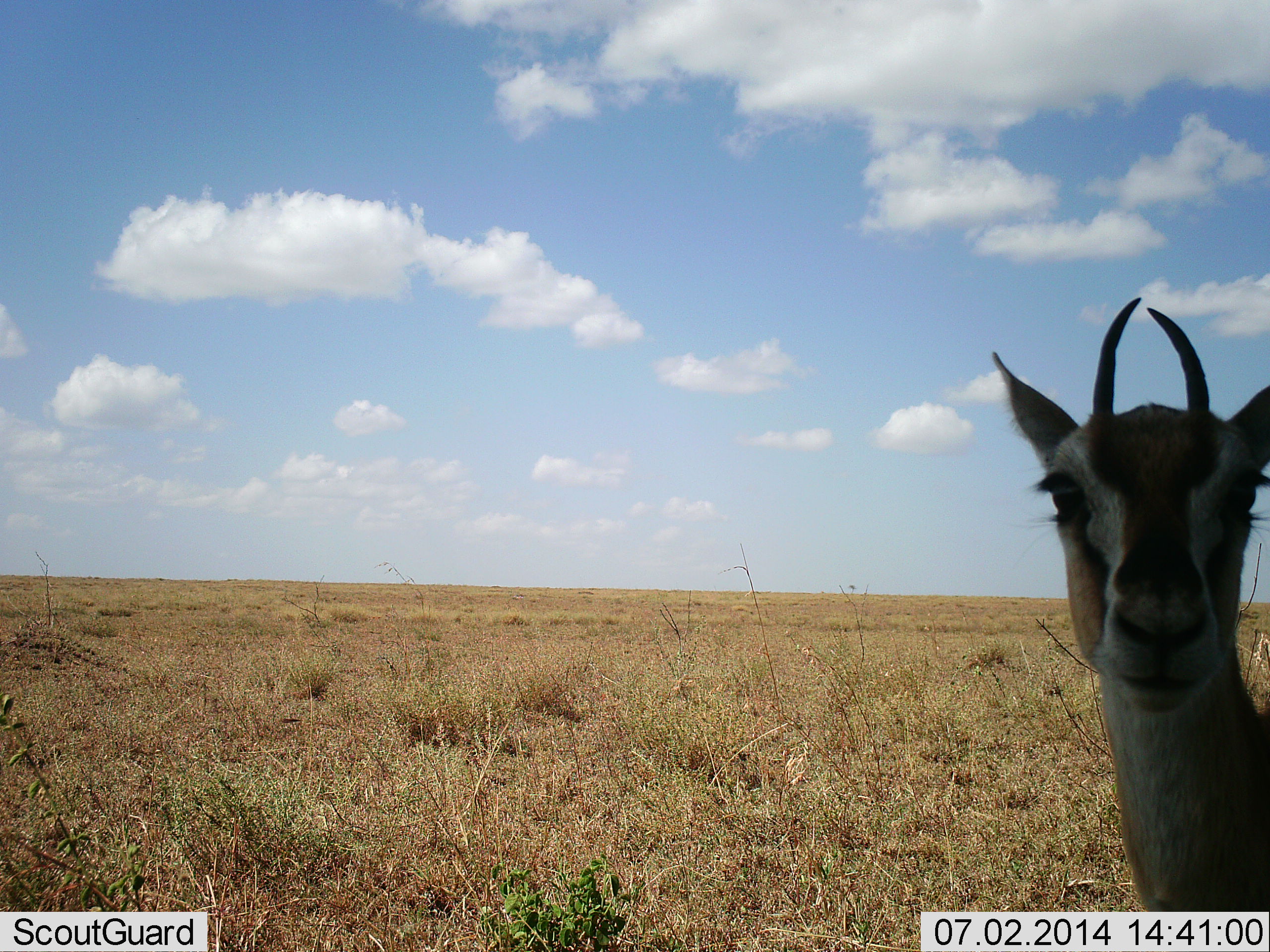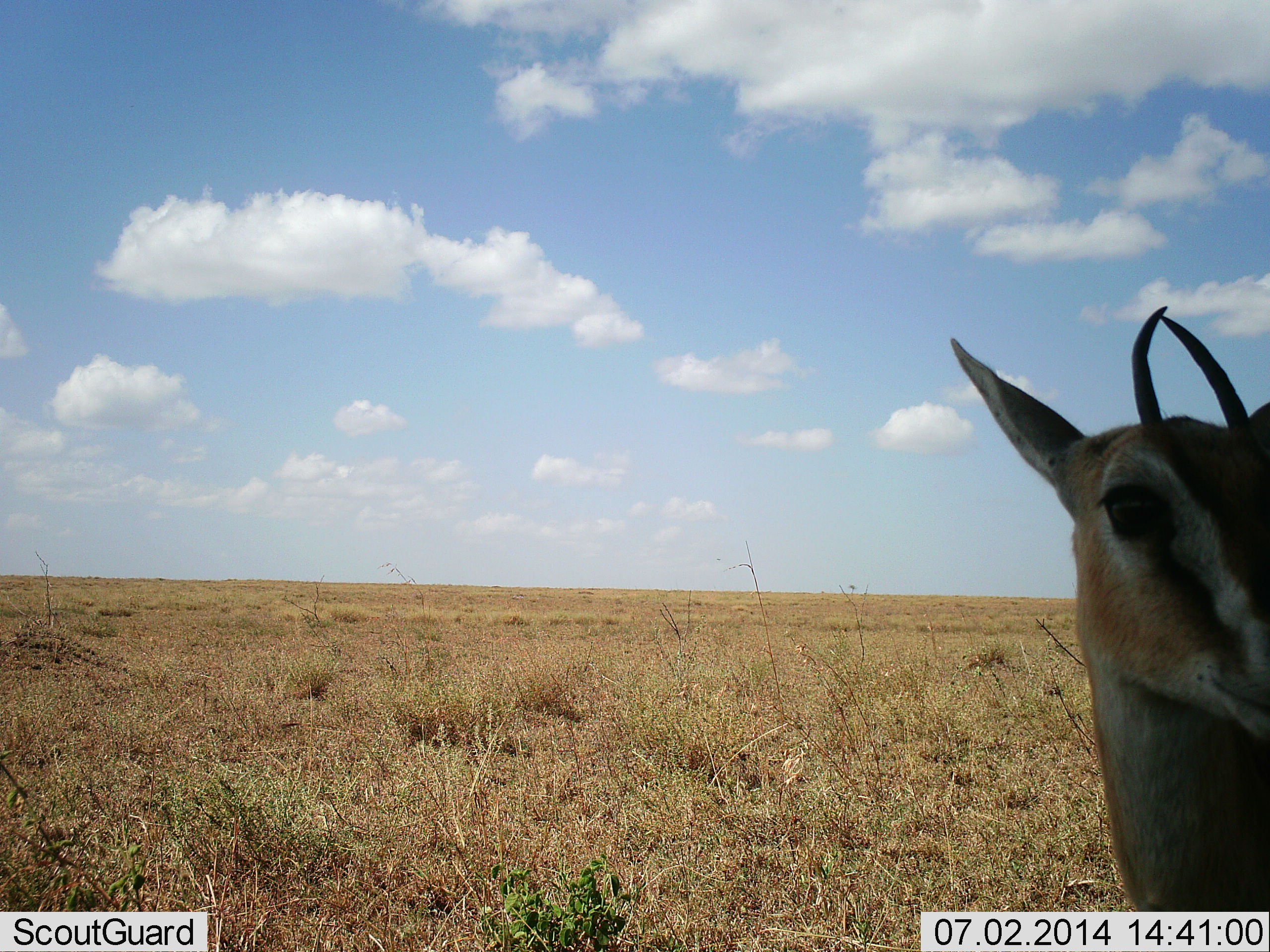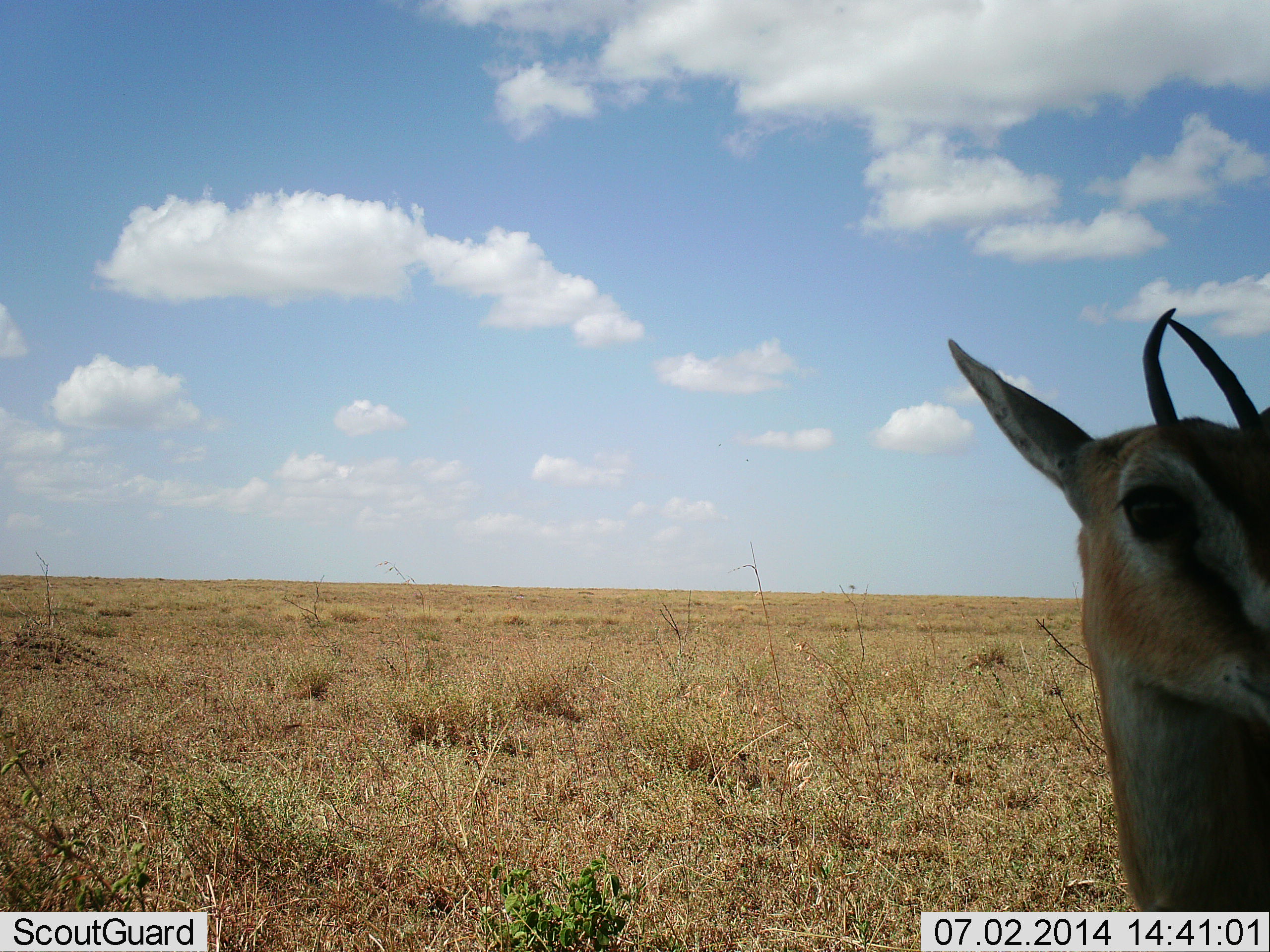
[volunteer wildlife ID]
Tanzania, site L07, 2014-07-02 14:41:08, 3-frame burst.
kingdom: Animalia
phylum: Chordata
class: Mammalia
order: Artiodactyla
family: Bovidae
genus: Eudorcas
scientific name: Eudorcas thomsonii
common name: thomson's gazelle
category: gazellethomsons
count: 1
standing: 90%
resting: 10%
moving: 0%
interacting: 0%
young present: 10%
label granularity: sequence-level